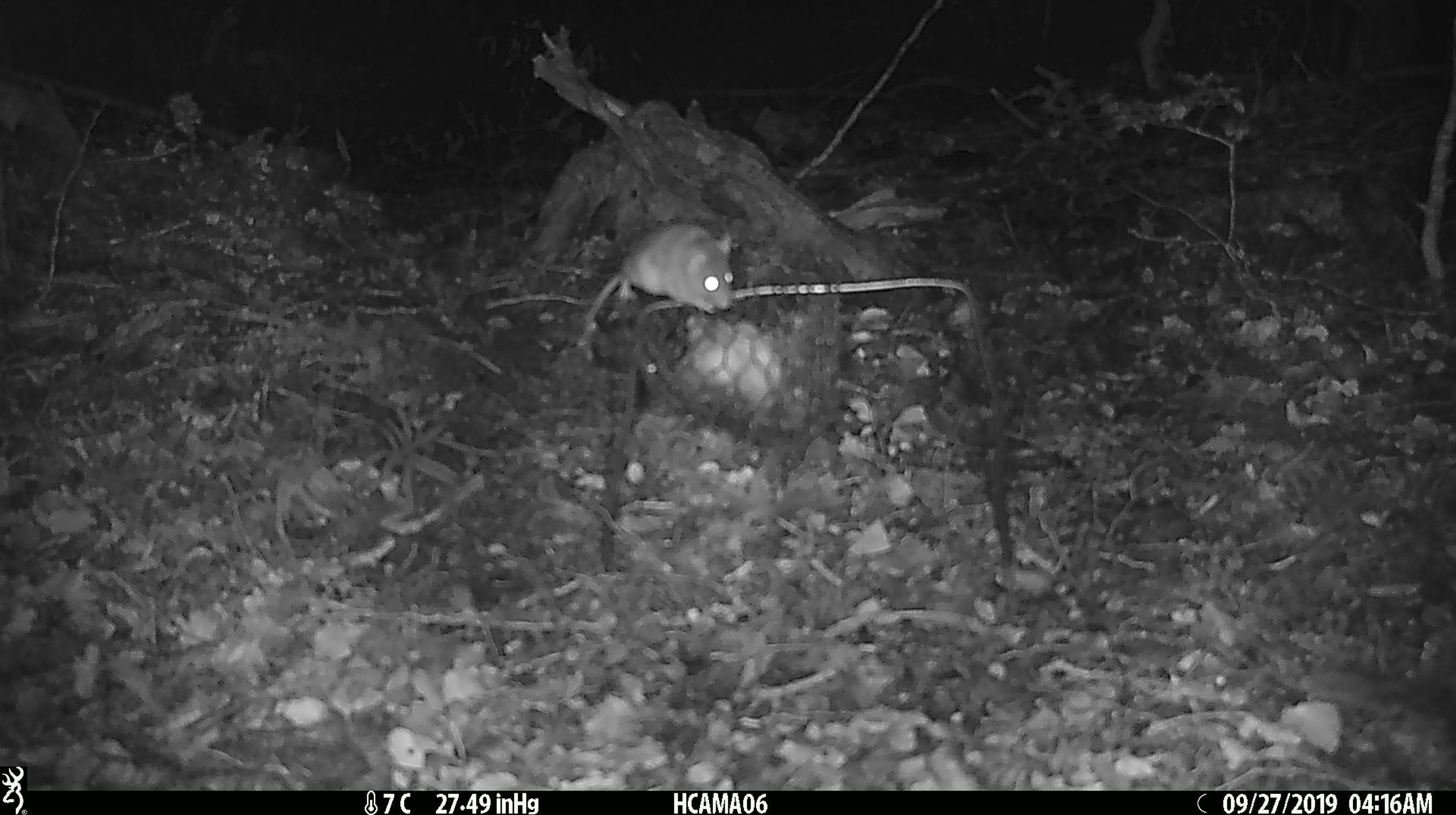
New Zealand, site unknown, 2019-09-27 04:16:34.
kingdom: Animalia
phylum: Chordata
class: Mammalia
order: Rodentia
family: Muridae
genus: Mus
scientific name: Mus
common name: mouse